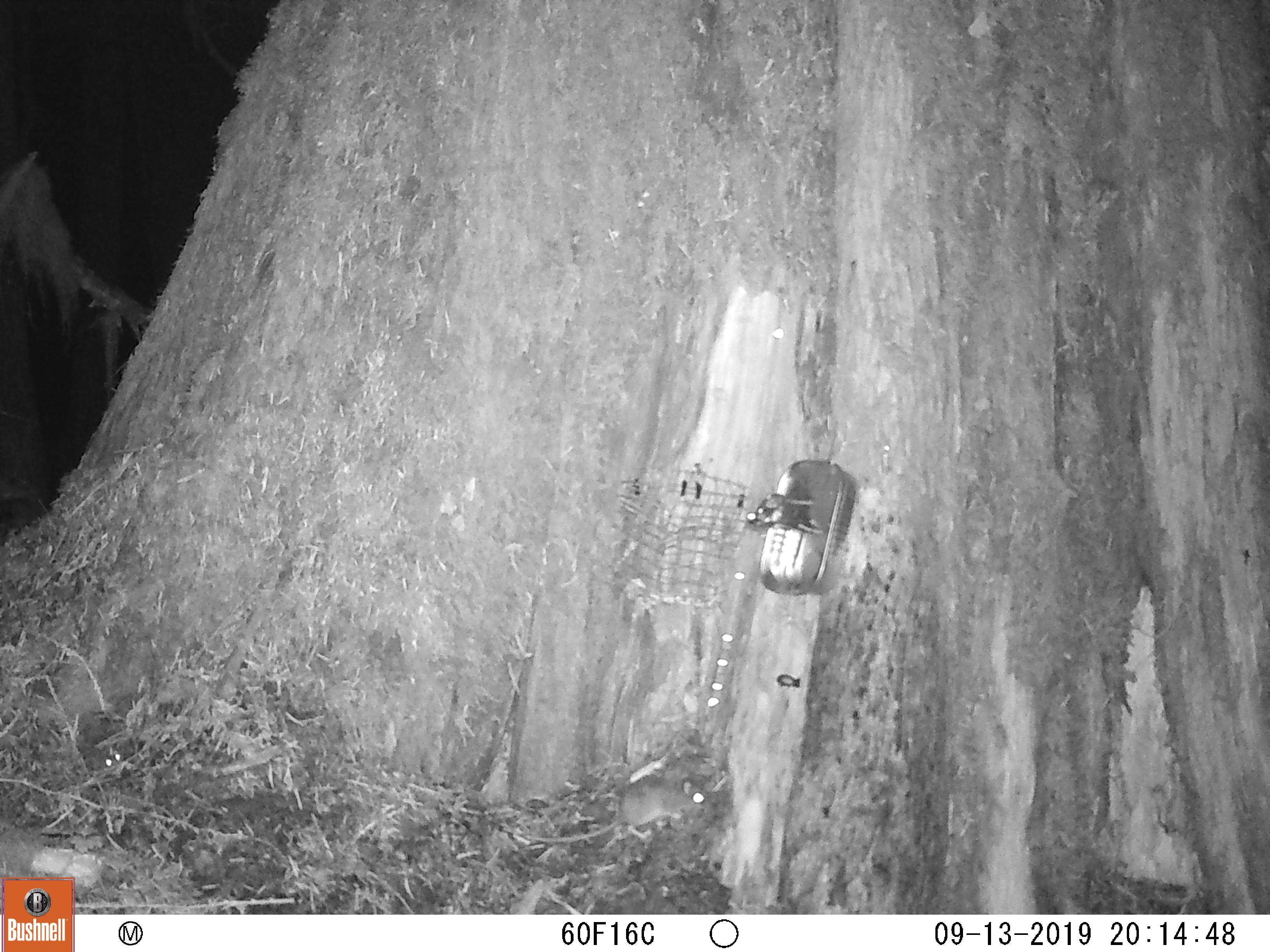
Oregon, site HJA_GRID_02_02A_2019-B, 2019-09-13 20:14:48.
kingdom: Animalia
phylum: Chordata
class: Mammalia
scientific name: Mammalia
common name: small mammal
Small mammal (Mammalia).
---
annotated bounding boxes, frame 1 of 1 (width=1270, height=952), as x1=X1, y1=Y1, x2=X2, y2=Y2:
small mammal: x1=509, y1=762, x2=720, y2=851